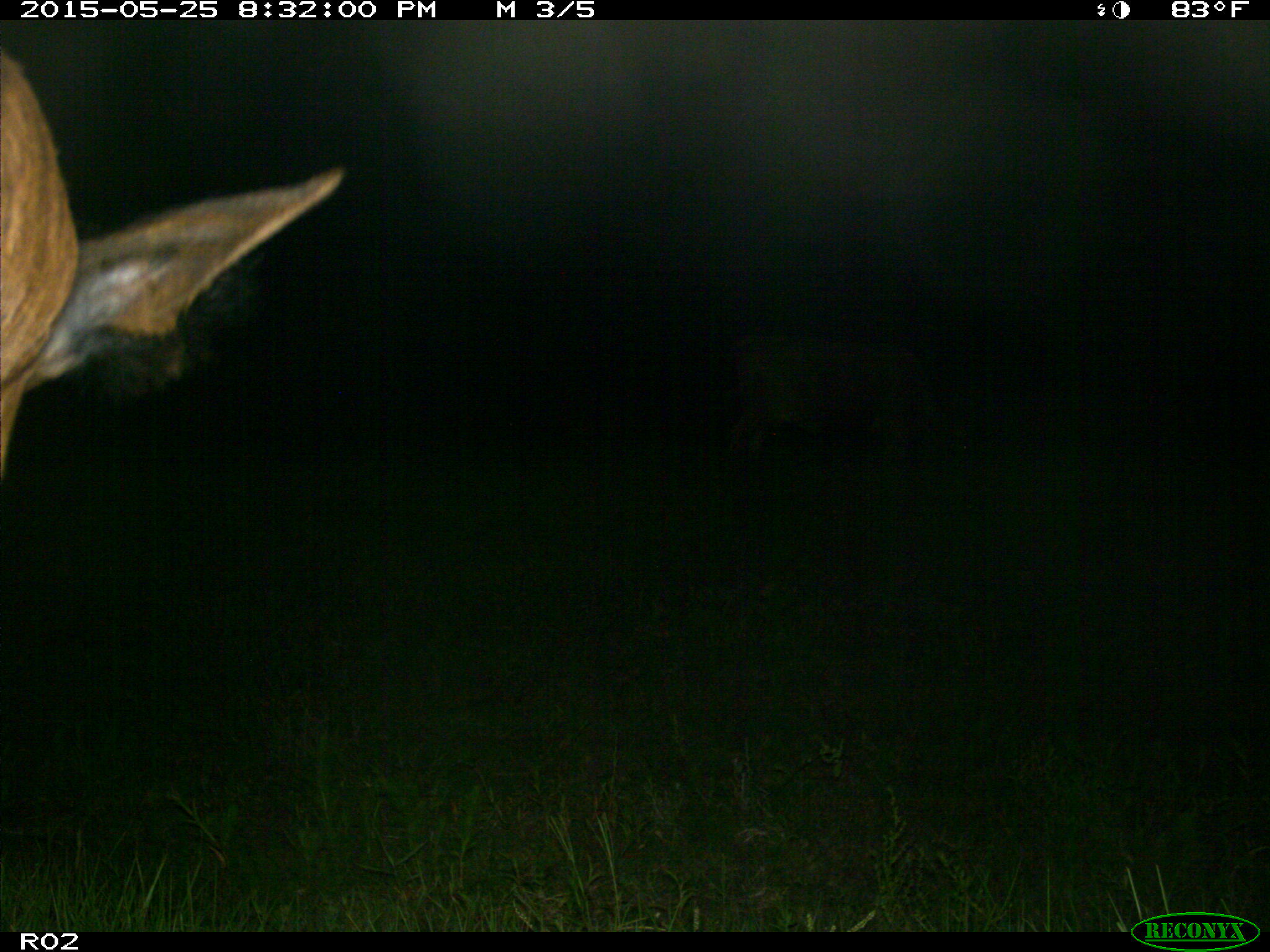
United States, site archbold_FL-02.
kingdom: Animalia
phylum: Chordata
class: Mammalia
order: Artiodactyla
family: Bovidae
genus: Bos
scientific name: Bos taurus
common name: domestic cow